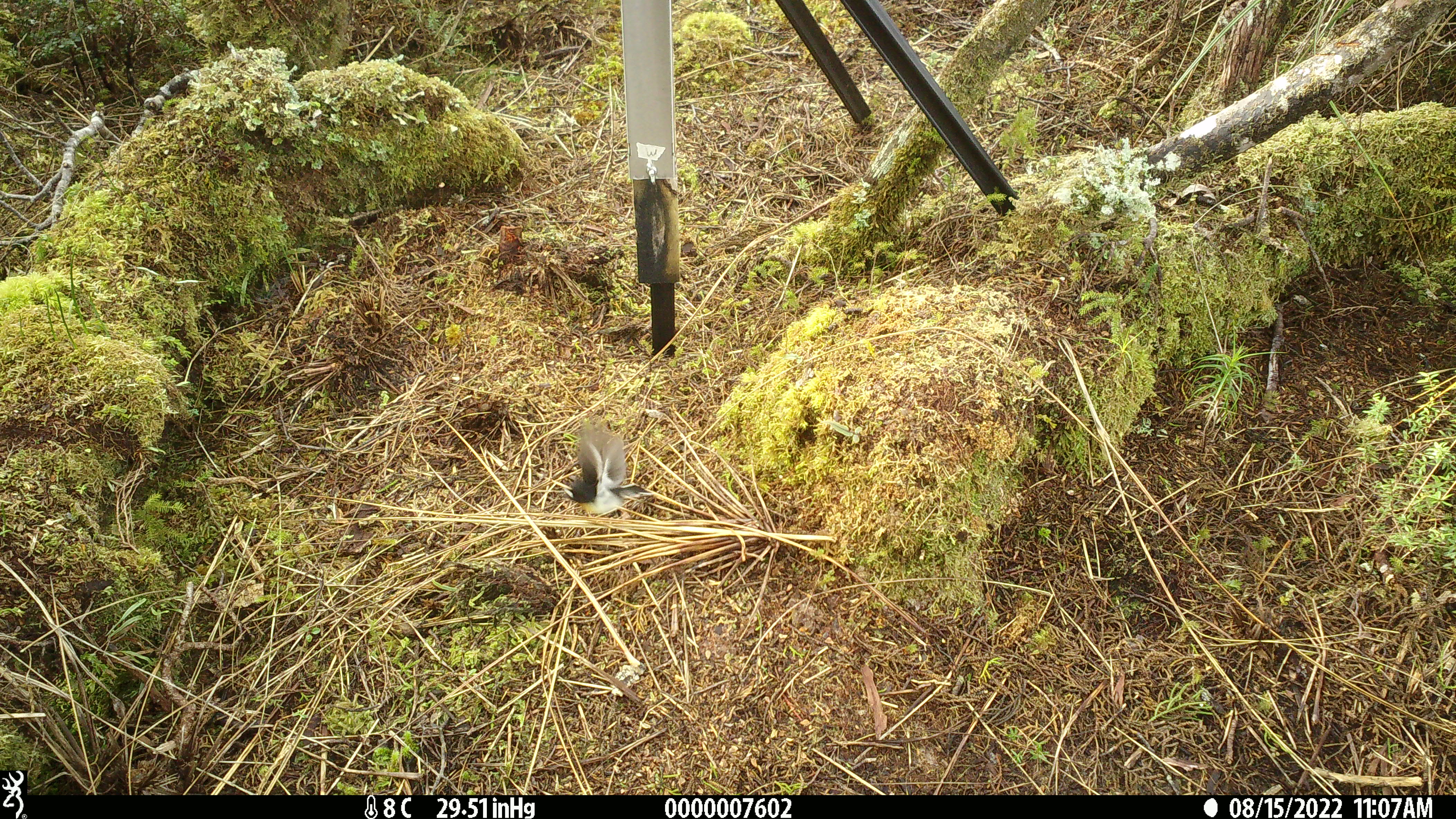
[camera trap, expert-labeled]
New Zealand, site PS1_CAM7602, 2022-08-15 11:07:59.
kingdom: Animalia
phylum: Chordata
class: Aves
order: Passeriformes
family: Petroicidae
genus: Petroica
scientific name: Petroica macrocephala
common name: tomtit